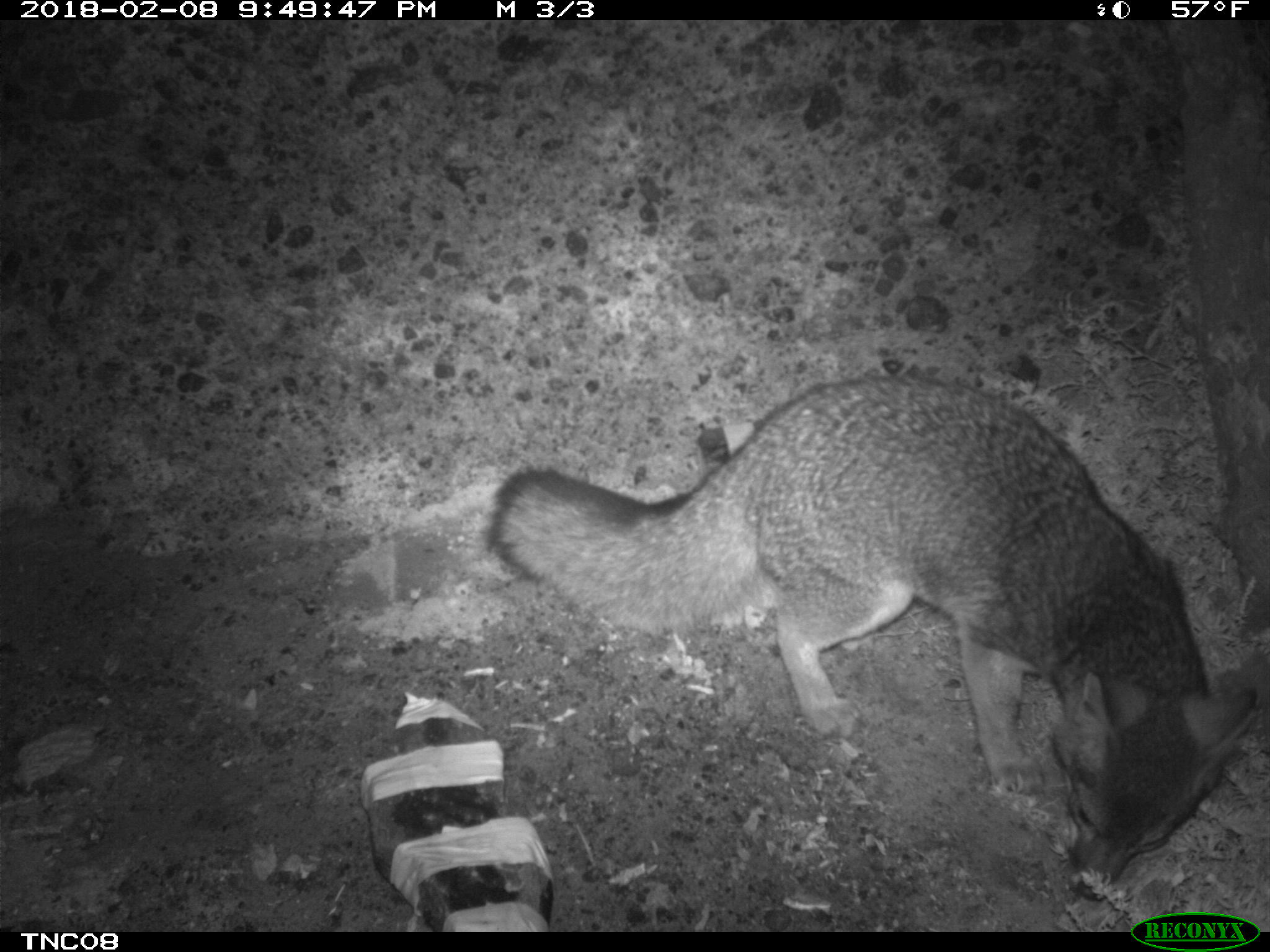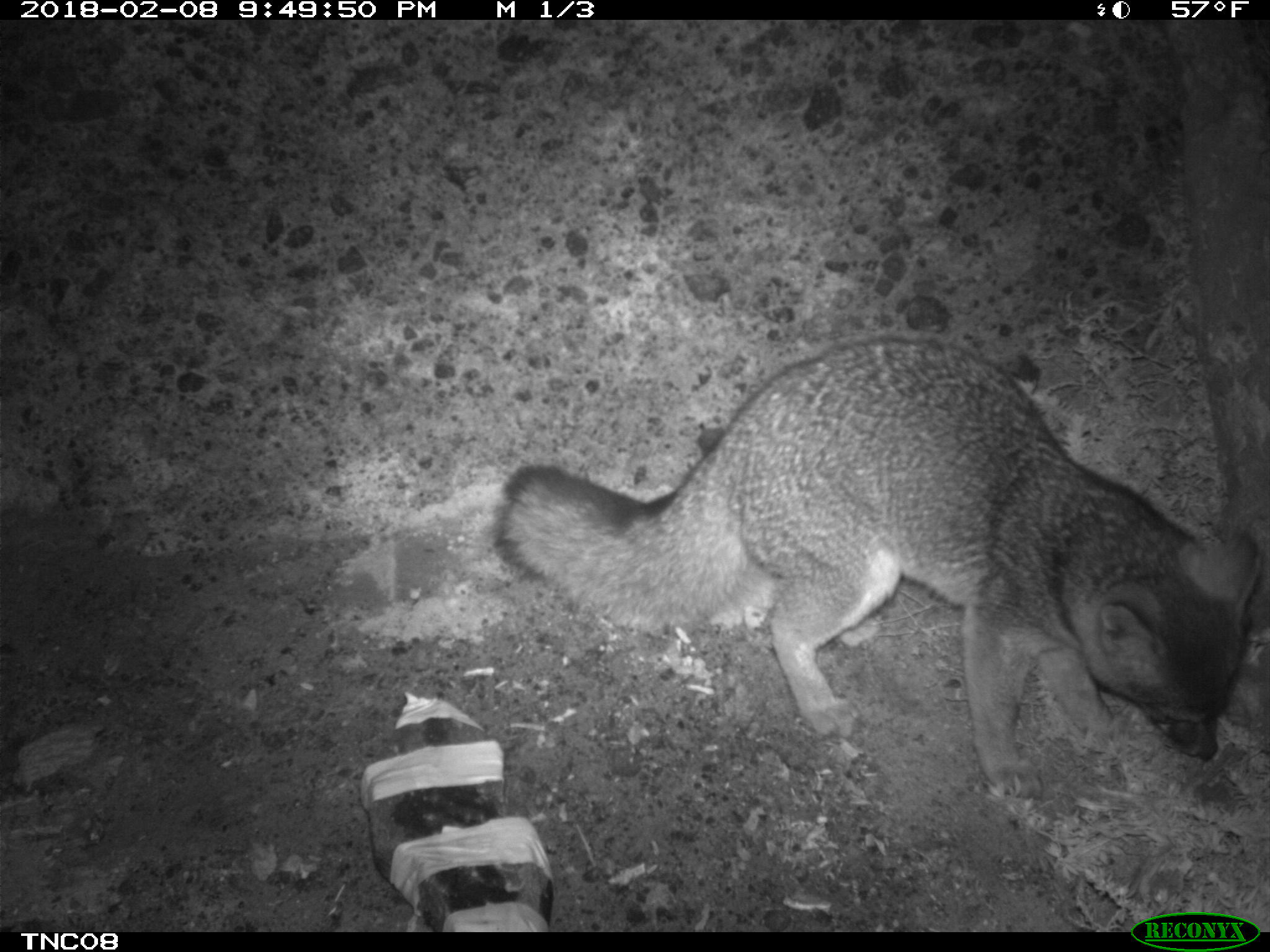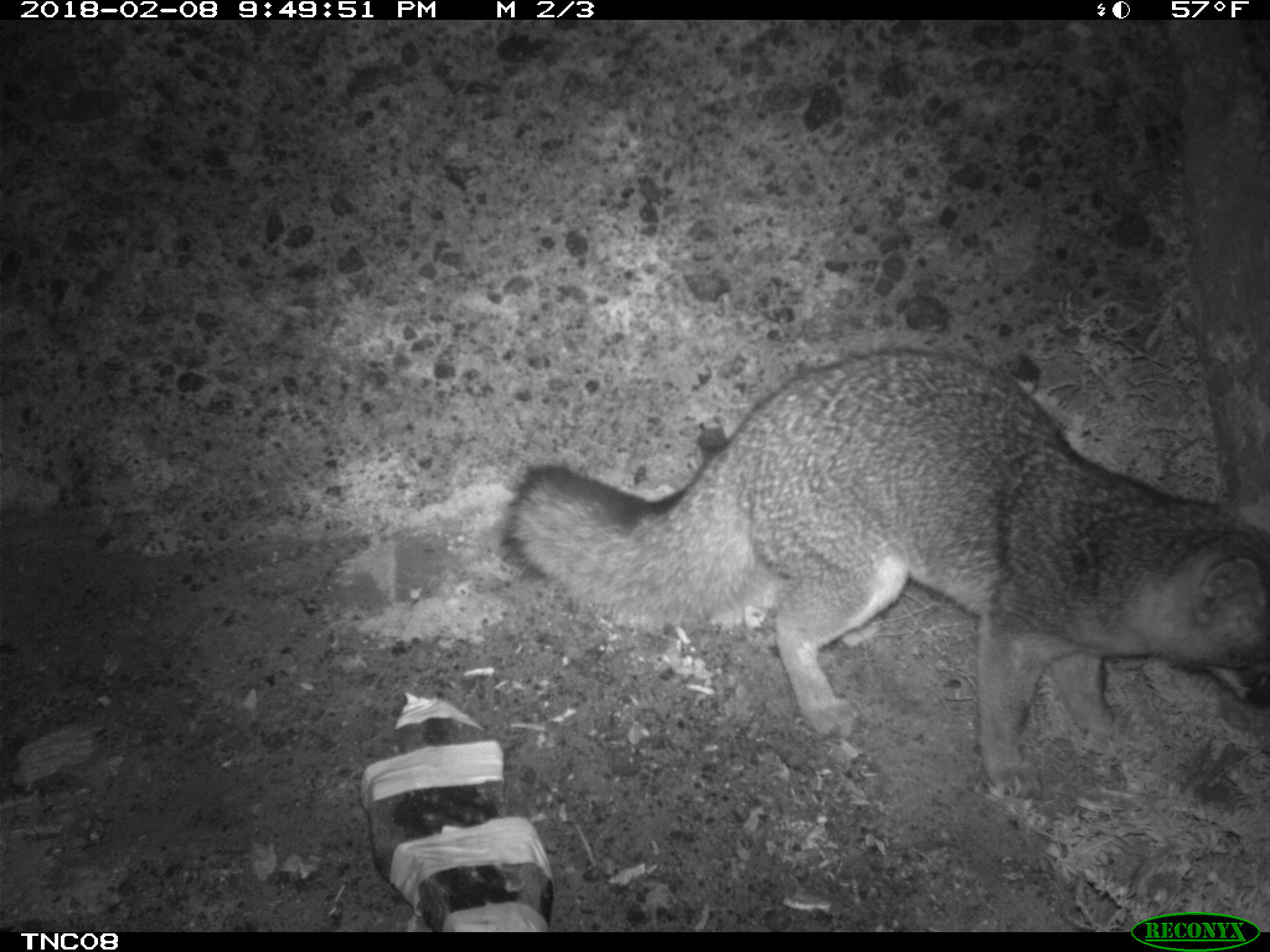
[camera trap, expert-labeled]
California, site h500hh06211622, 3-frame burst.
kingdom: Animalia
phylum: Chordata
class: Mammalia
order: Carnivora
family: Canidae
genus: Urocyon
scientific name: Urocyon littoralis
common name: island fox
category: fox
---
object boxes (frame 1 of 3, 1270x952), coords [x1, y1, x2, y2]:
fox: [486, 371, 1264, 899]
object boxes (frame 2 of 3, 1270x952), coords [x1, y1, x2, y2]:
fox: [492, 324, 1263, 799]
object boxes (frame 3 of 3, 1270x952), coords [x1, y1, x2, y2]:
fox: [499, 348, 1269, 799]